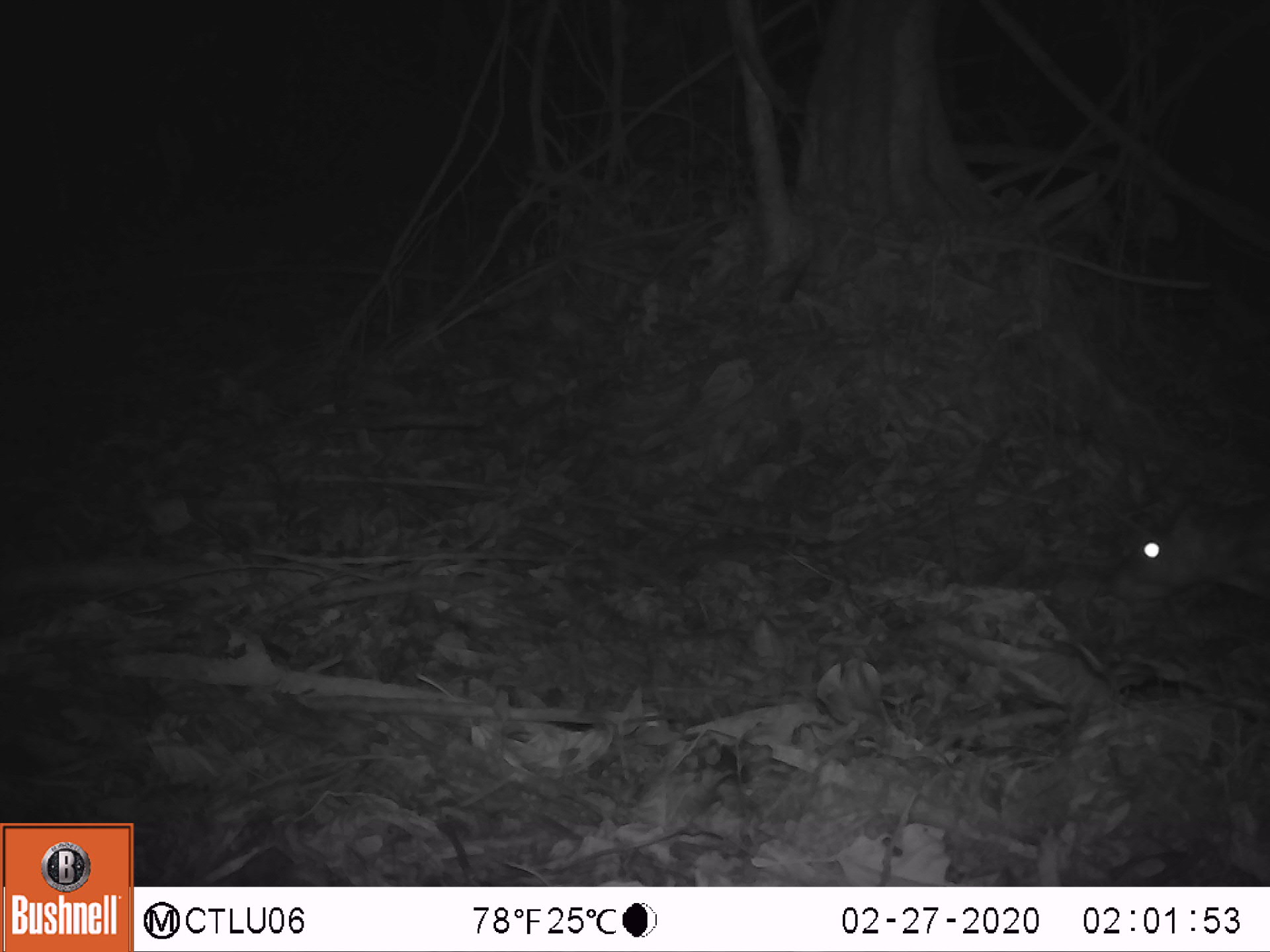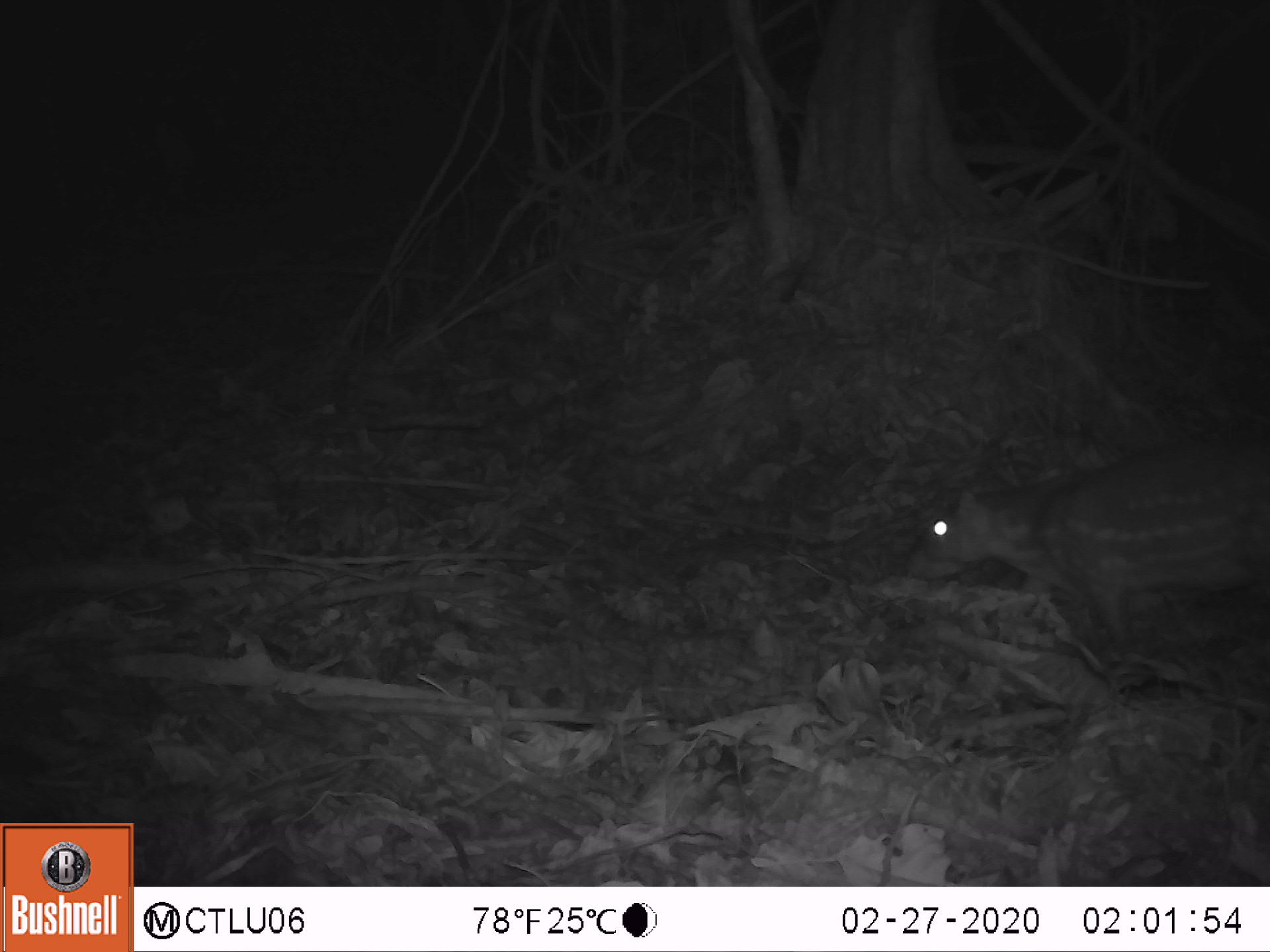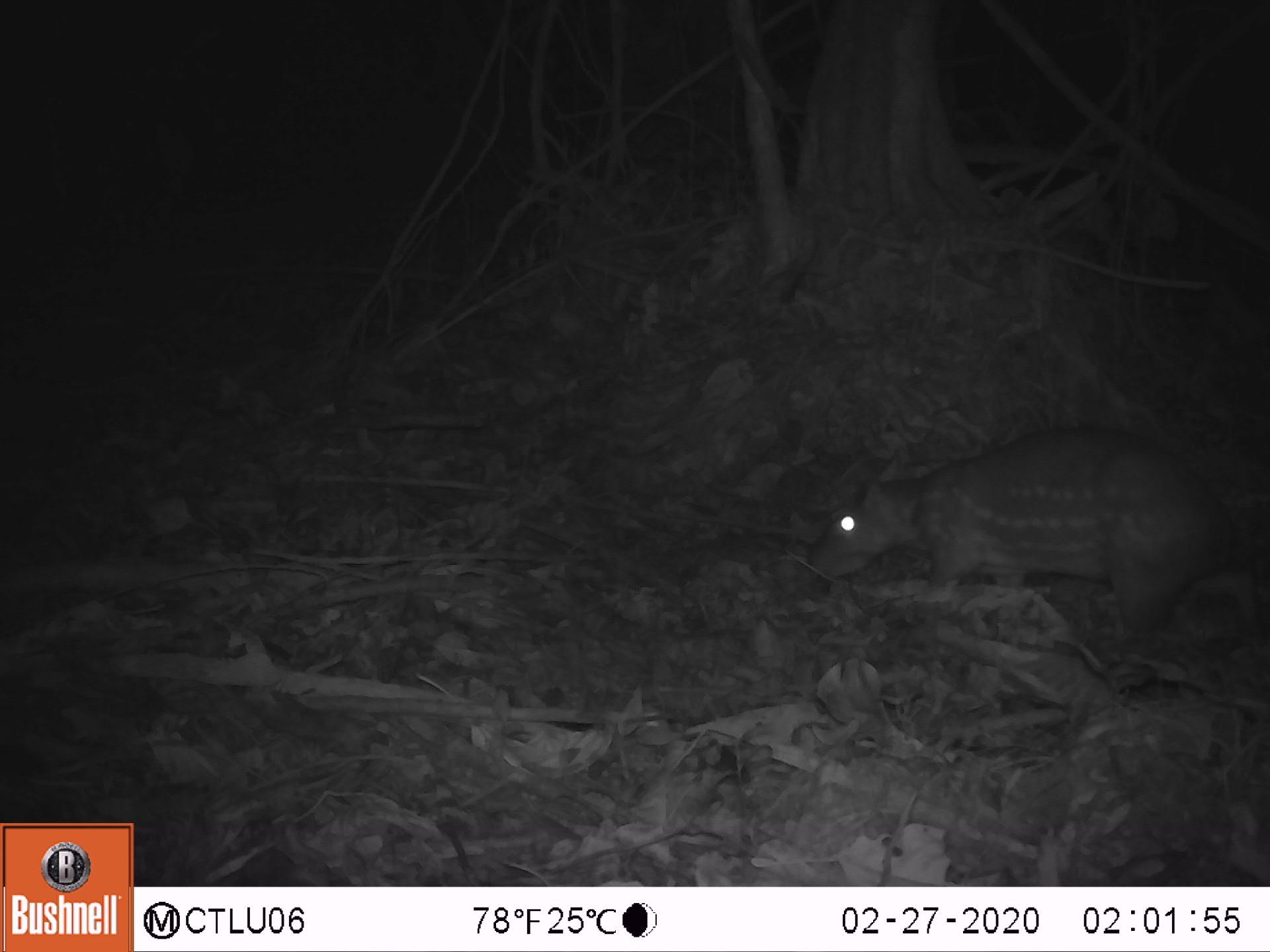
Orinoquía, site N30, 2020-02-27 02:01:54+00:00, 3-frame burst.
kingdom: Animalia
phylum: Chordata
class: Mammalia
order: Rodentia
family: Cuniculidae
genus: Cuniculus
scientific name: Cuniculus paca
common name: spotted paca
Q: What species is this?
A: Spotted paca (Cuniculus paca).